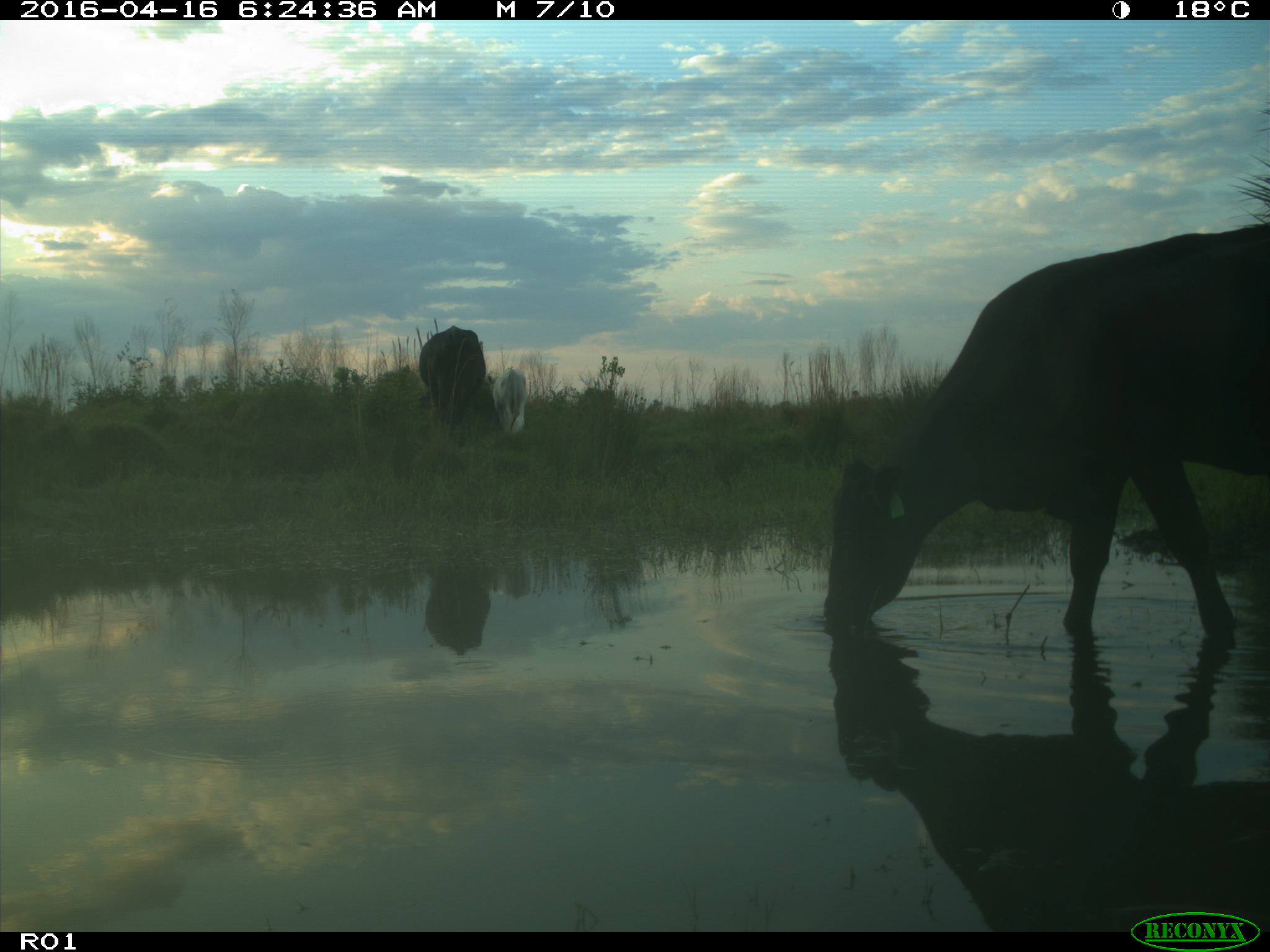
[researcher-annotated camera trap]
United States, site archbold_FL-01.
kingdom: Animalia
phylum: Chordata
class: Mammalia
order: Artiodactyla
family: Bovidae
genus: Bos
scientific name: Bos taurus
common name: domestic cow